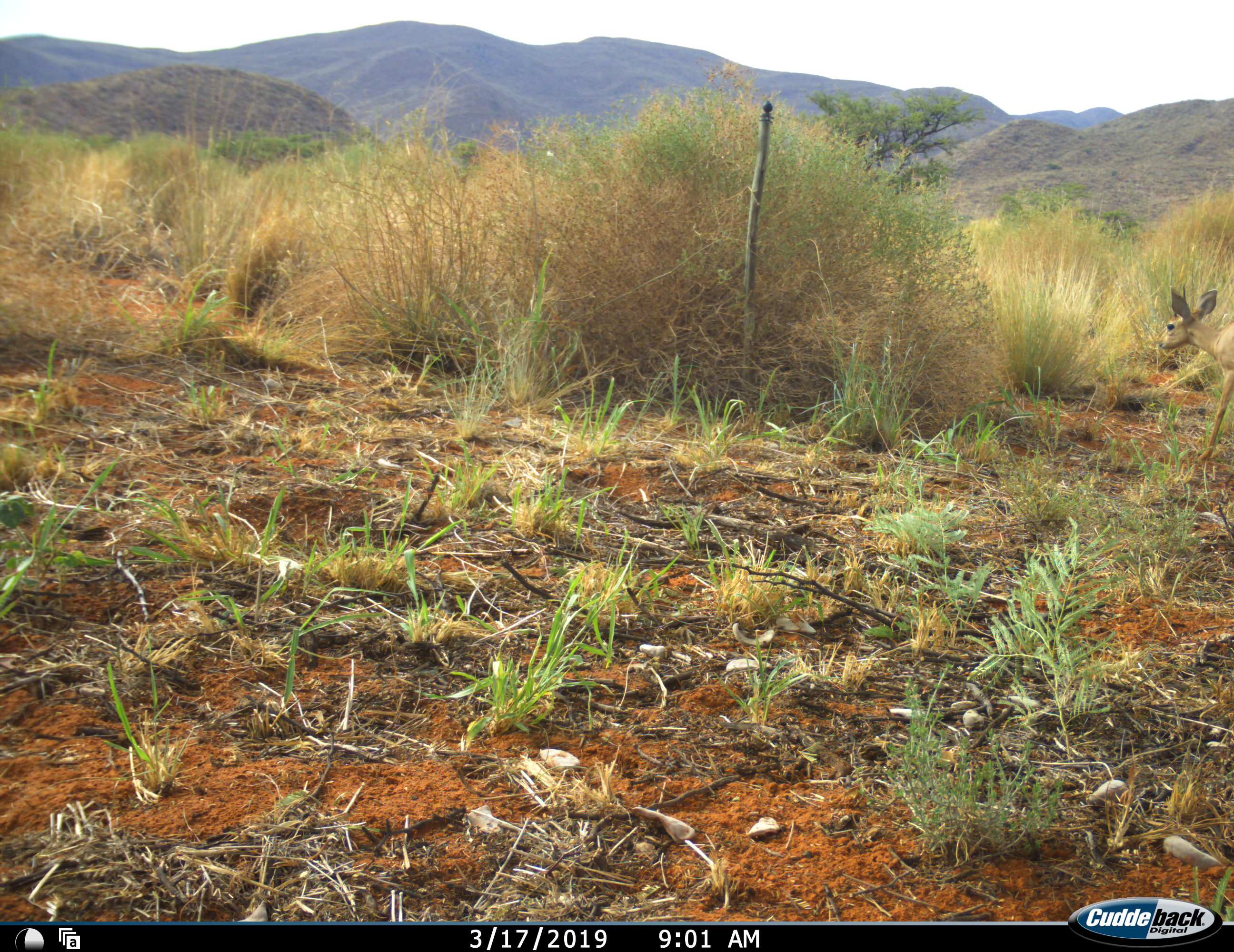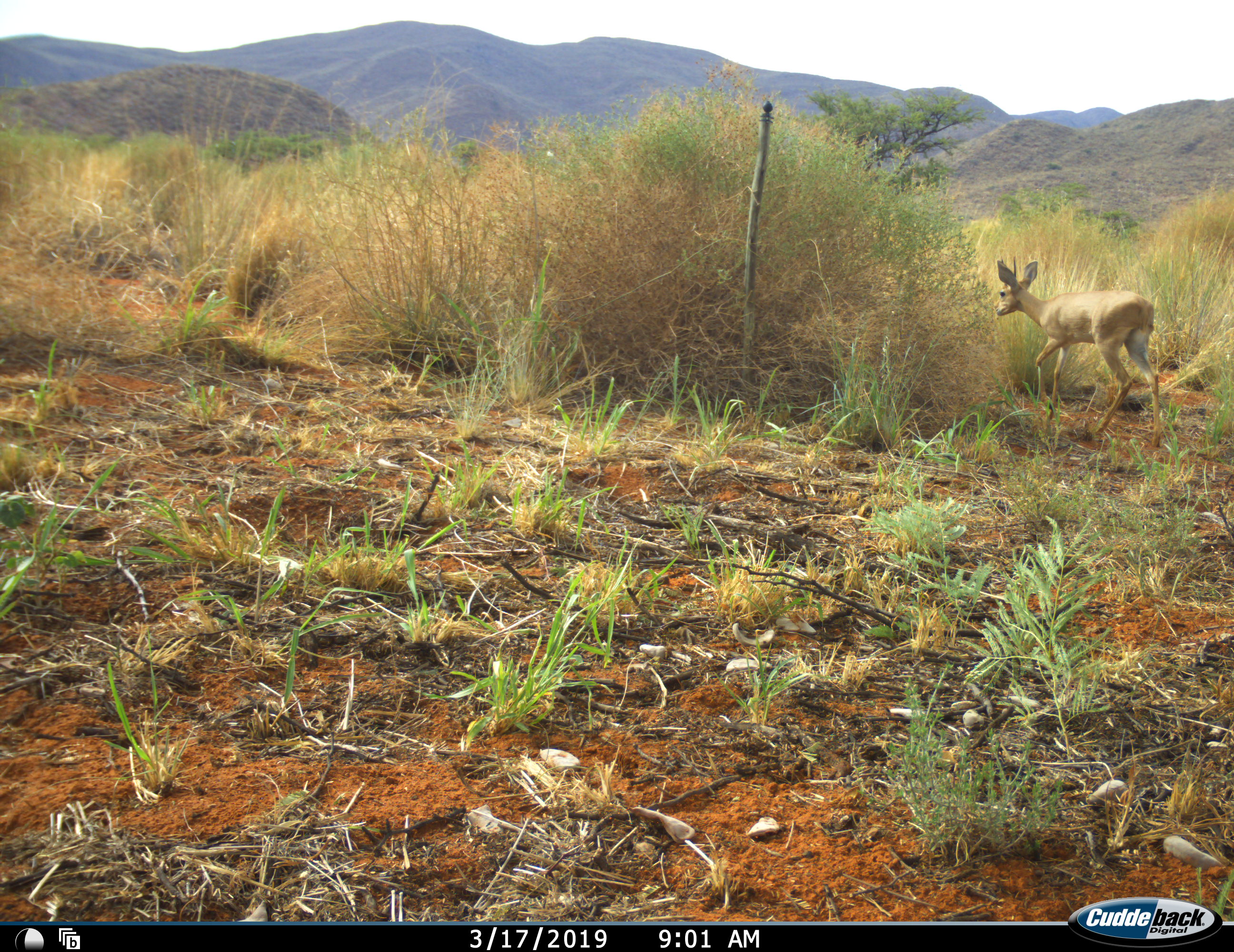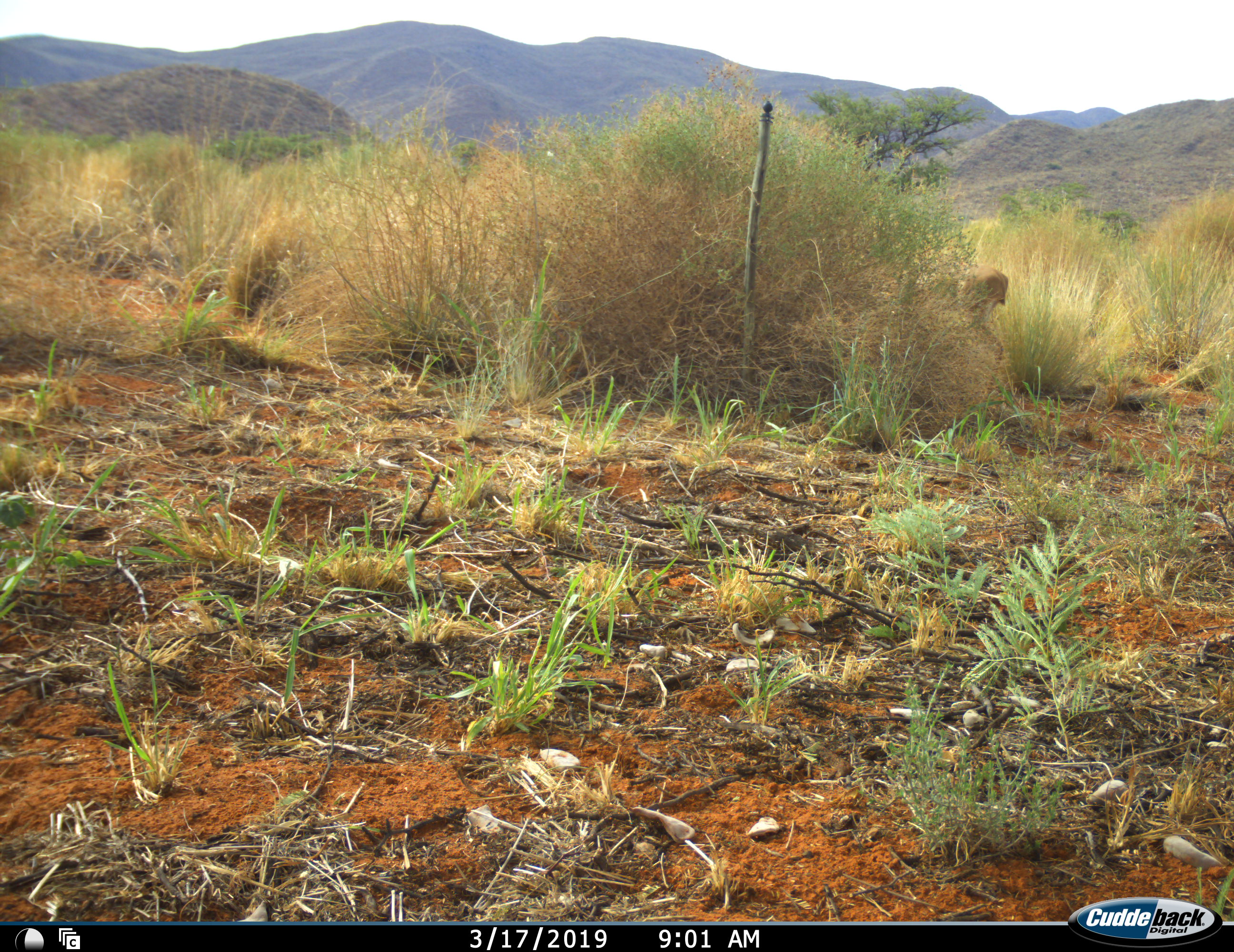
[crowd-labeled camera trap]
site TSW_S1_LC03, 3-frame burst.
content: unidentified animal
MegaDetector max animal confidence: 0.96